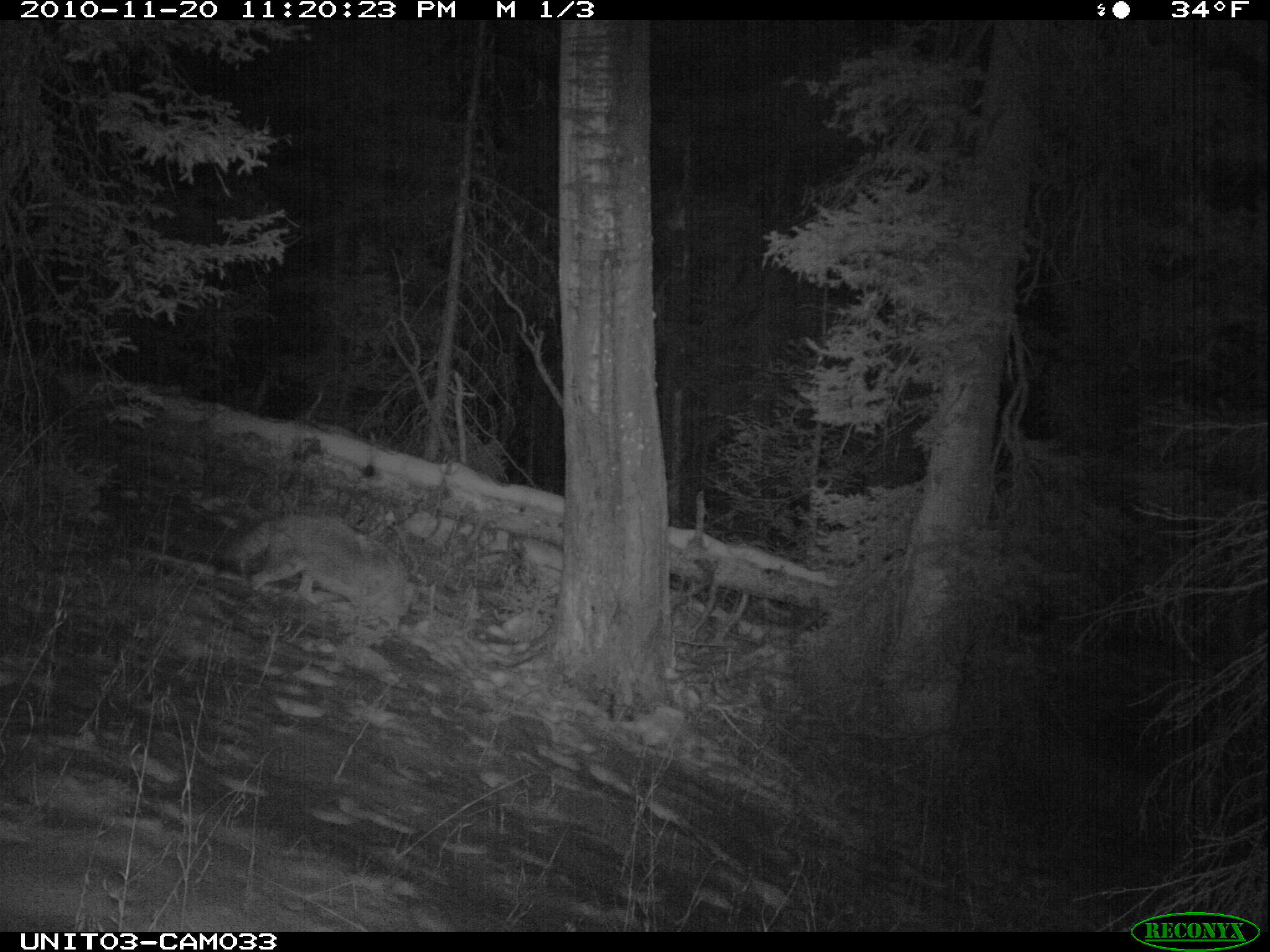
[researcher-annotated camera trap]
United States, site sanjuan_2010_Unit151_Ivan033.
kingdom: Animalia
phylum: Chordata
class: Mammalia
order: Carnivora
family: Canidae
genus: Canis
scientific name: Canis latrans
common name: coyote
Canis latrans (coyote).